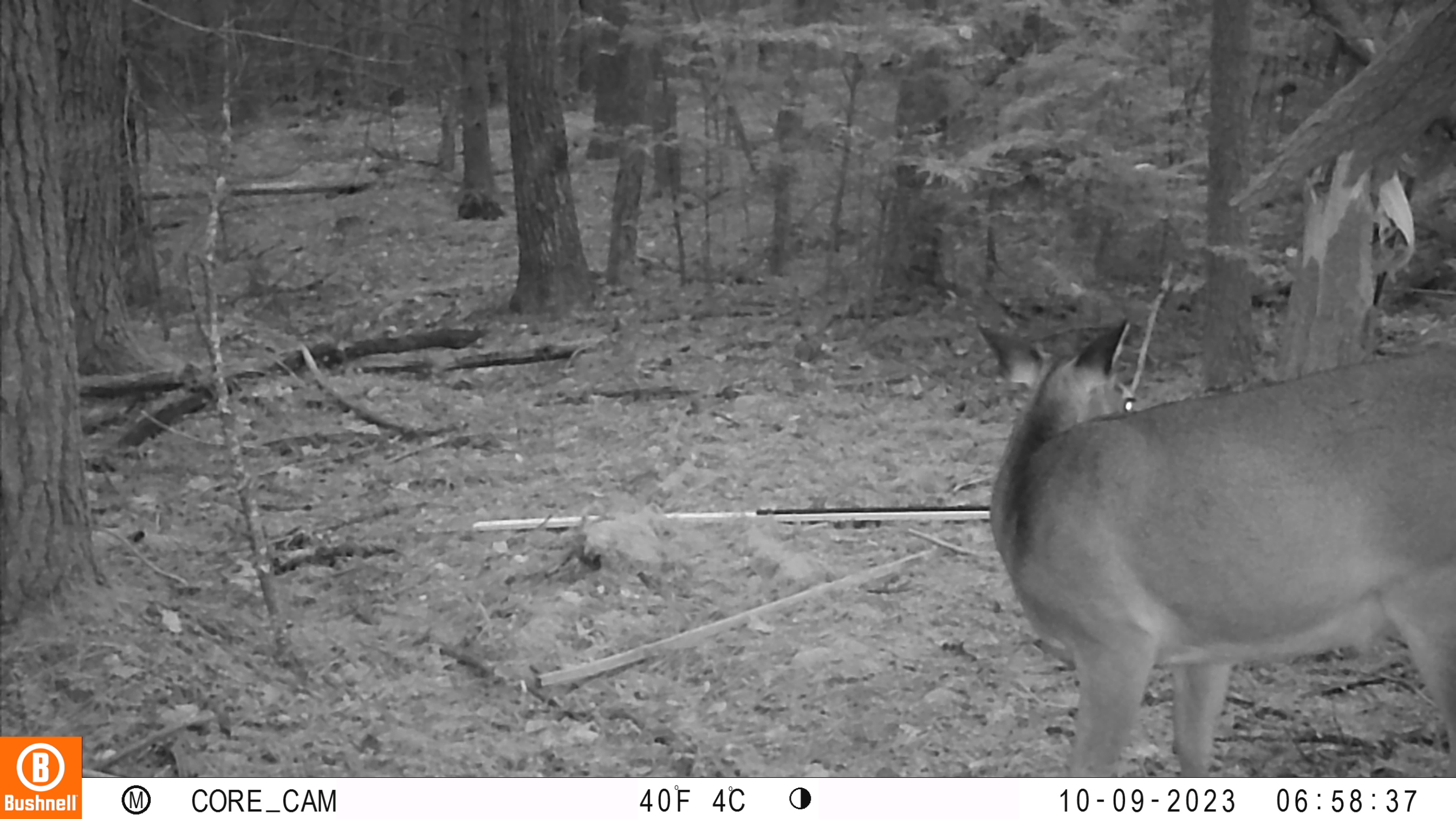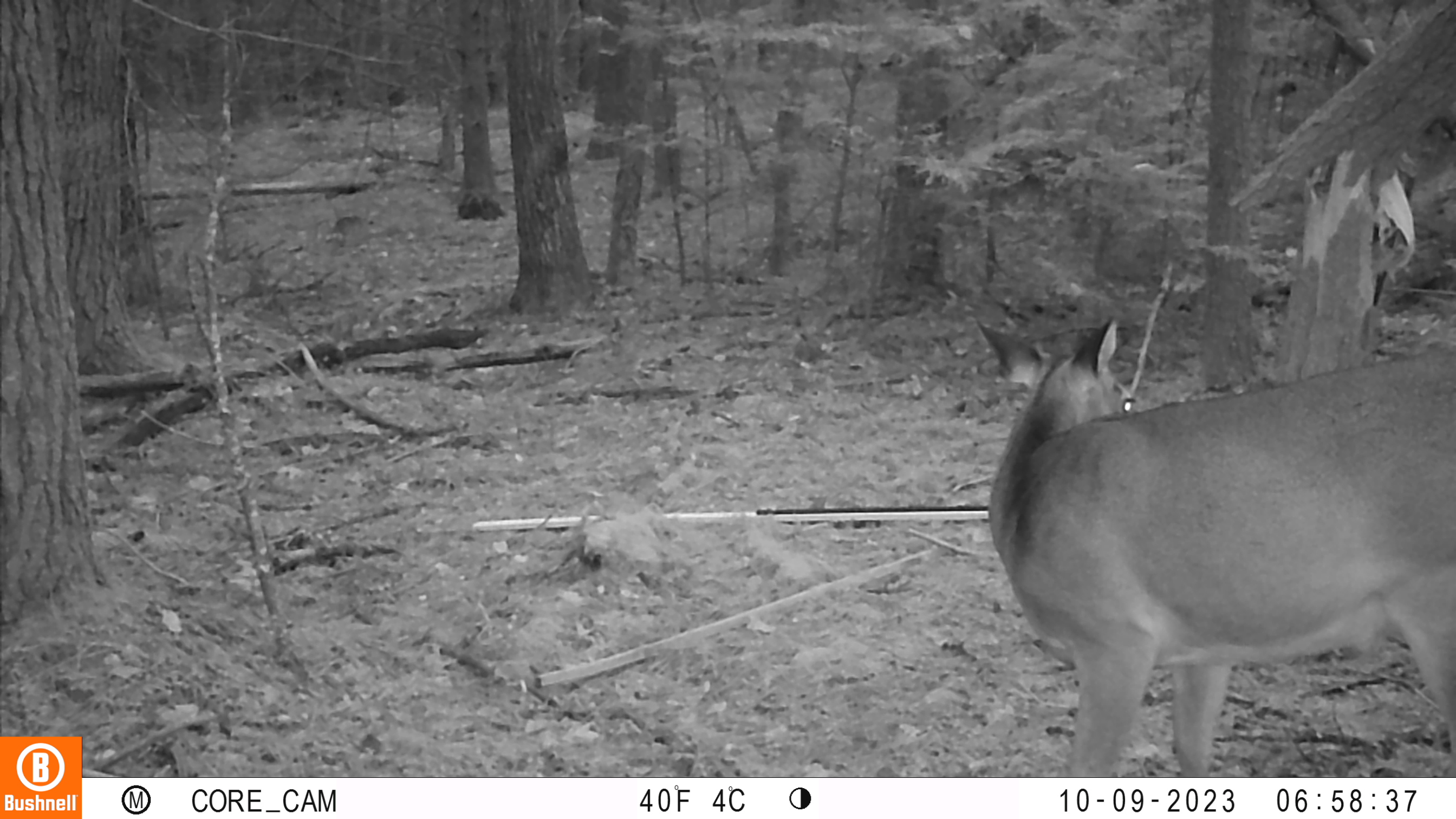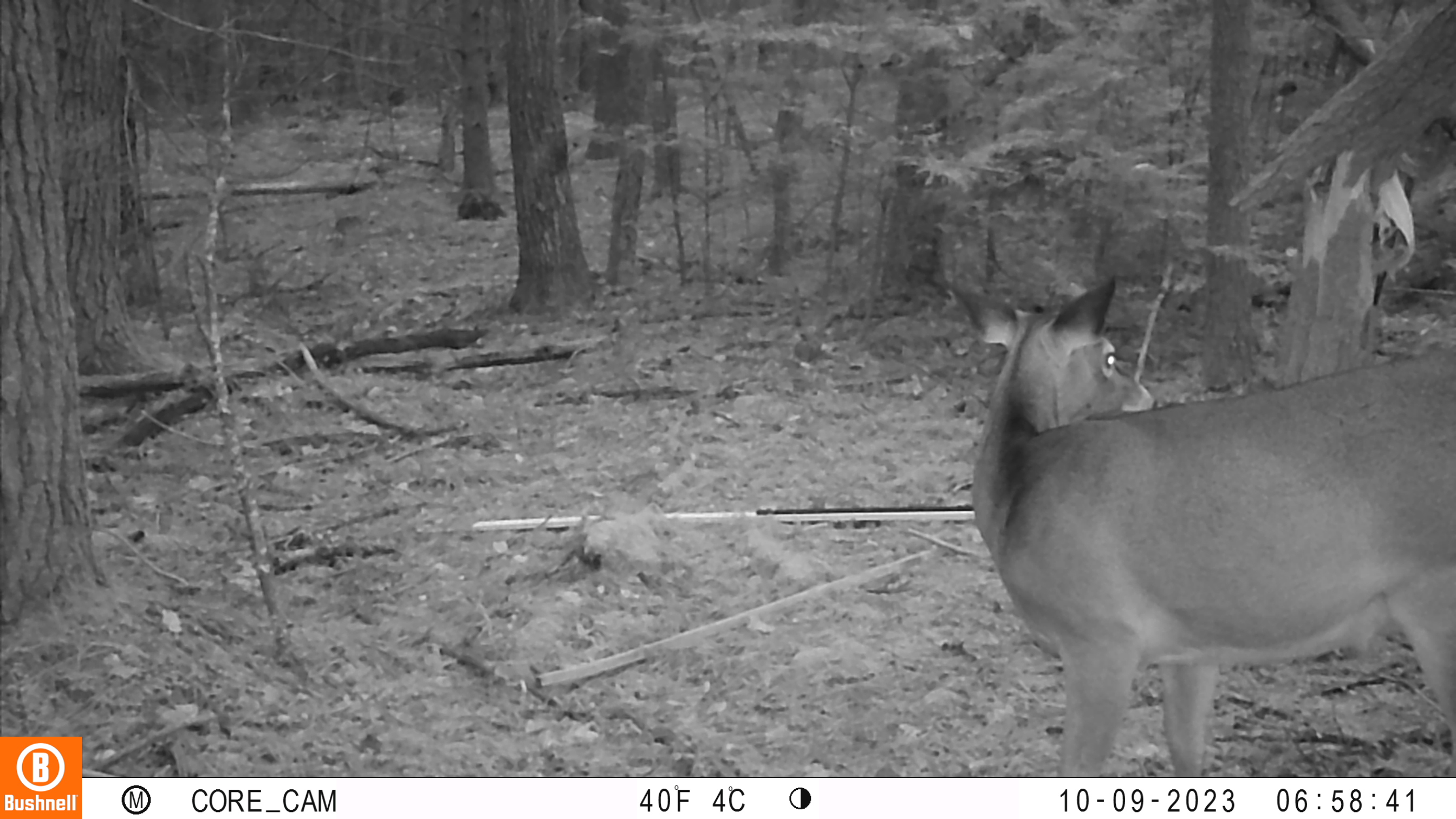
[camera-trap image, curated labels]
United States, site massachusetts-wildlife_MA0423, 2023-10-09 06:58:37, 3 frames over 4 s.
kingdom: Animalia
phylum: Chordata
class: Mammalia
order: Artiodactyla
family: Cervidae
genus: Odocoileus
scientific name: Odocoileus virginianus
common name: white-tailed deer